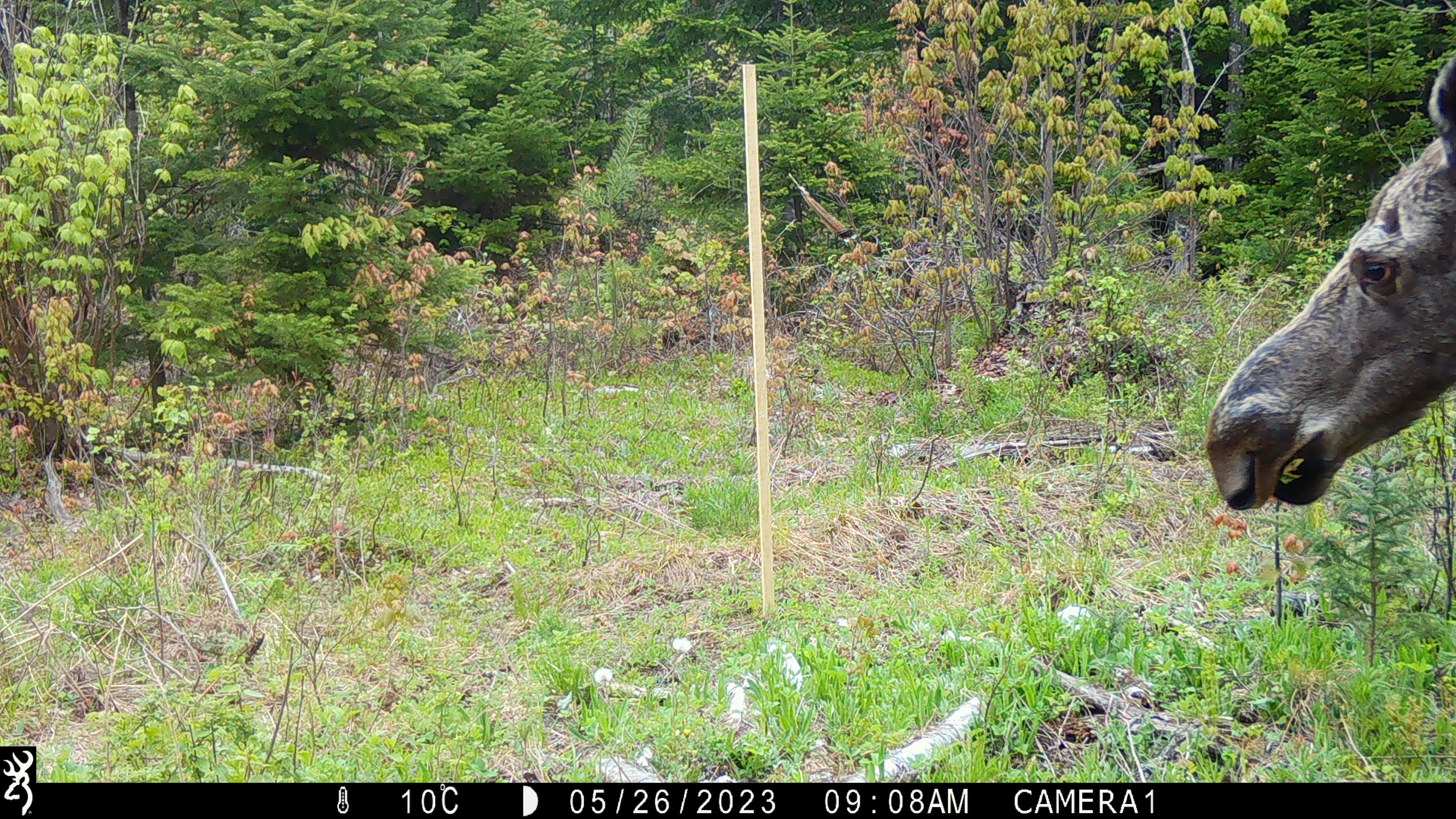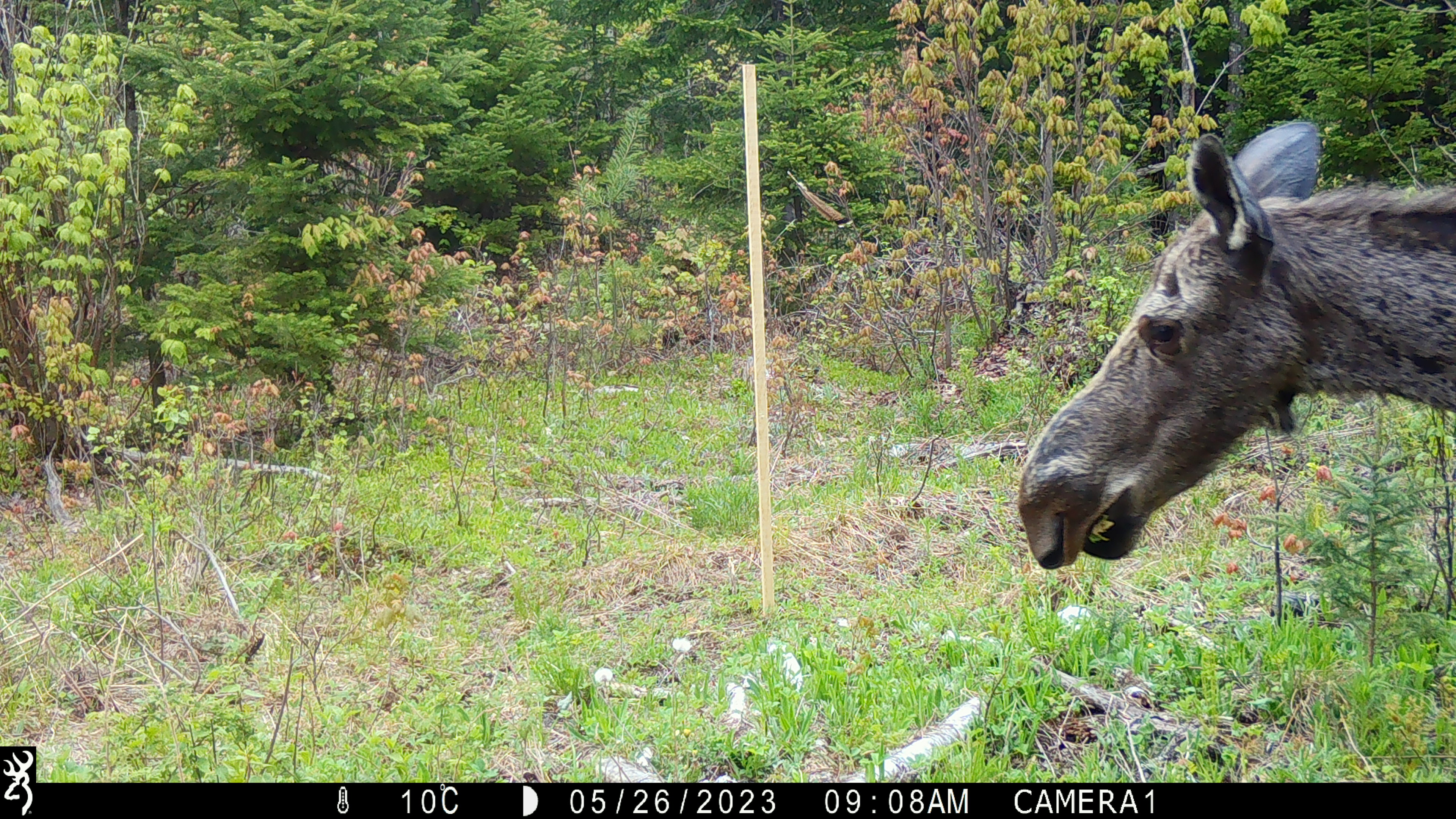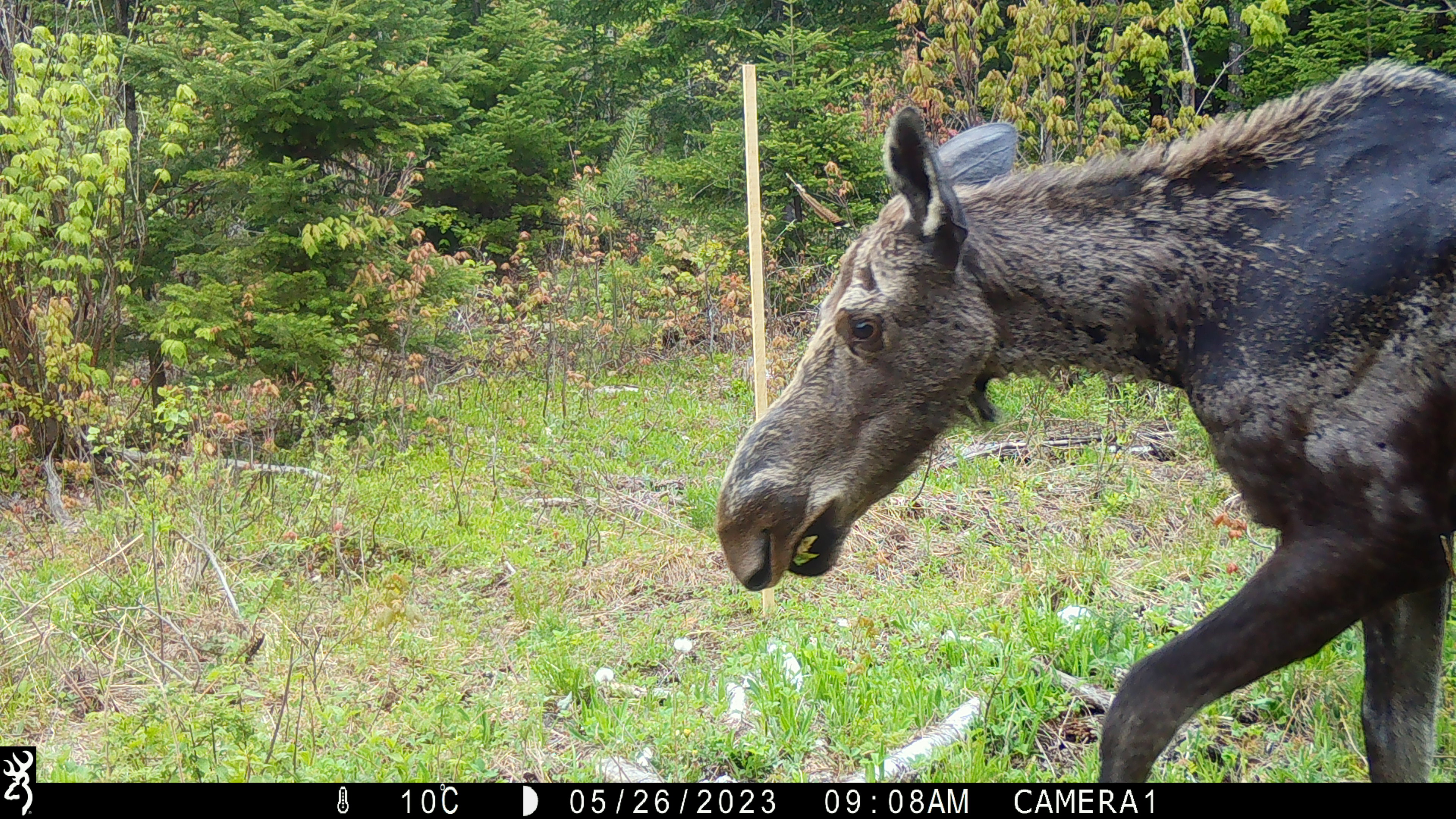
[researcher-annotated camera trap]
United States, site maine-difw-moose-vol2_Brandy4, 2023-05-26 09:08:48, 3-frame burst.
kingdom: Animalia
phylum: Chordata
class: Mammalia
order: Artiodactyla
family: Cervidae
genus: Alces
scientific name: Alces alces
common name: moose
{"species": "moose (Alces alces)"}